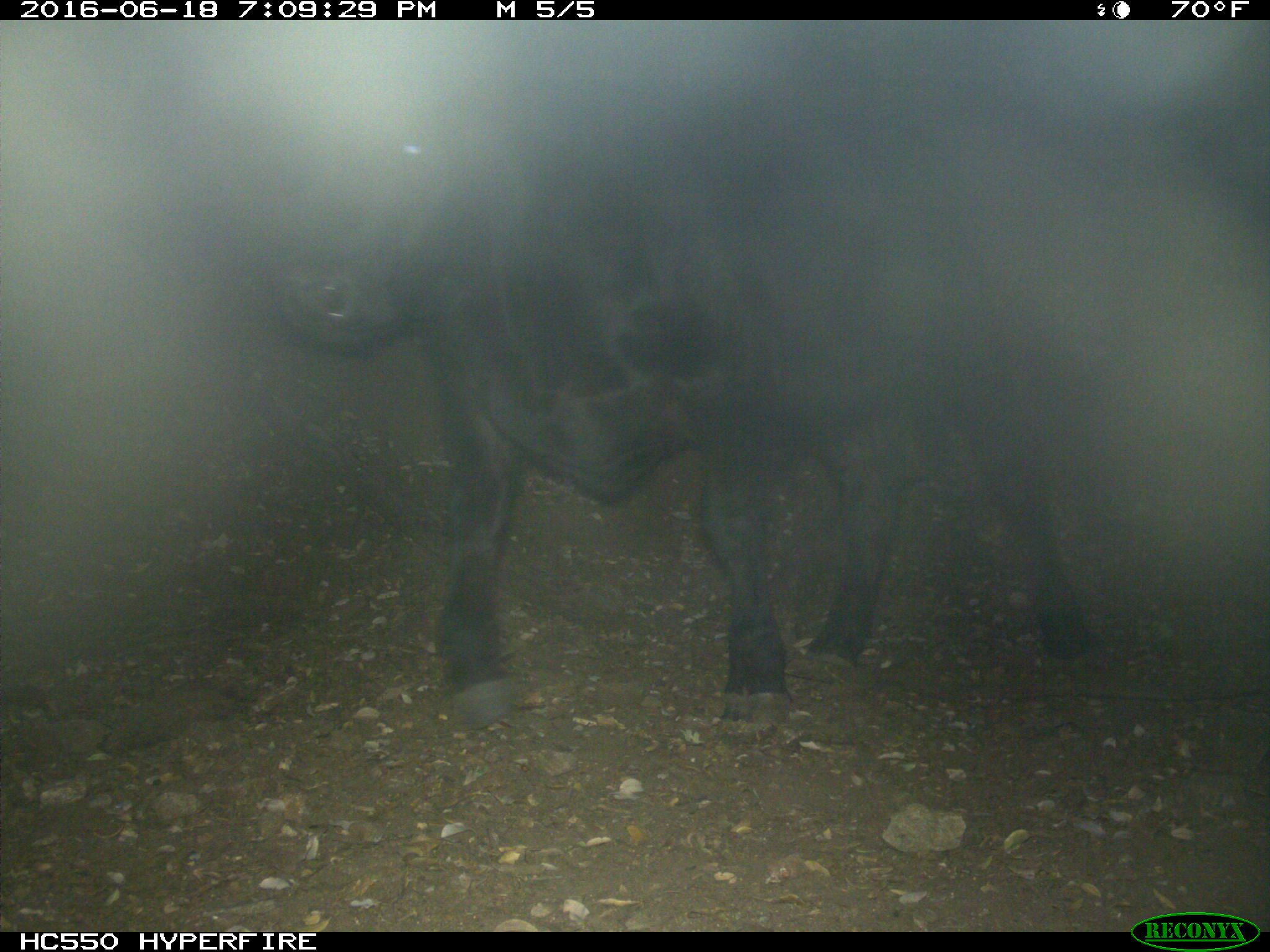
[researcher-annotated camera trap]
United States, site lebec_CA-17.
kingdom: Animalia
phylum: Chordata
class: Mammalia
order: Artiodactyla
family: Bovidae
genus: Bos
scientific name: Bos taurus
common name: domestic cow